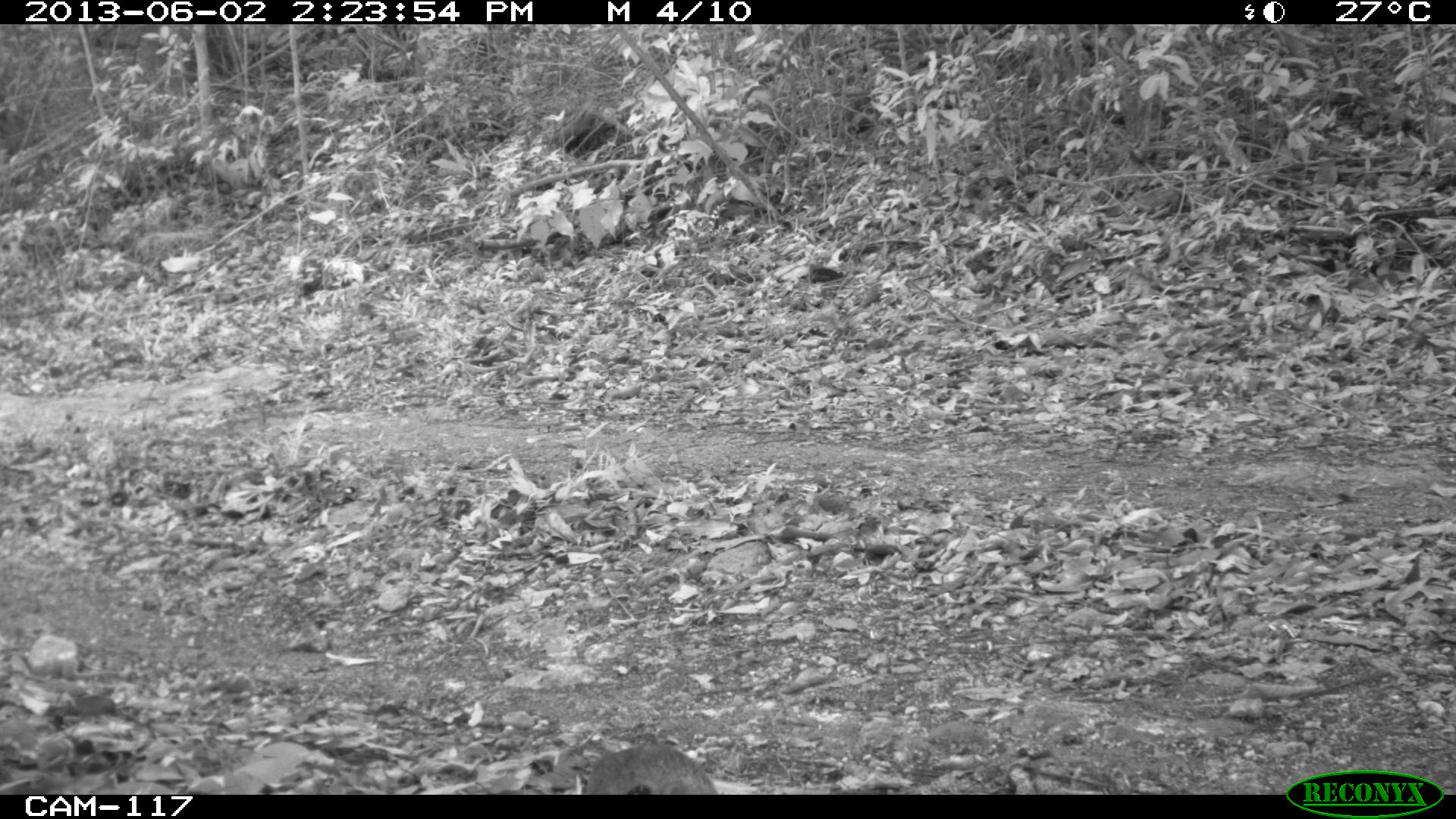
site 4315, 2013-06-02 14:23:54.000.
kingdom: Animalia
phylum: Chordata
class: Aves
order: Tinamiformes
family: Tinamidae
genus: Tinamus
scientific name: Tinamus major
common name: great tinamou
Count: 2.